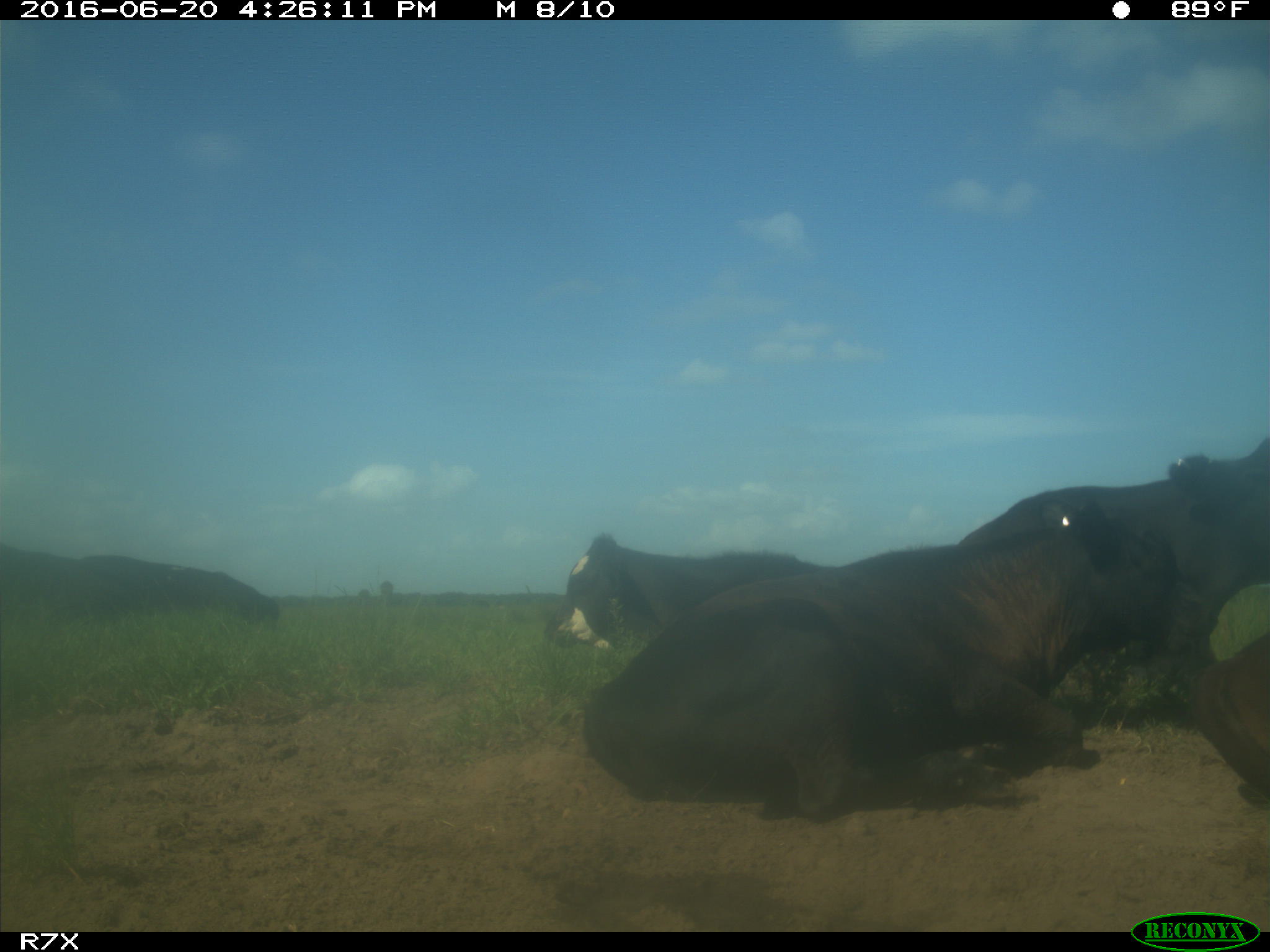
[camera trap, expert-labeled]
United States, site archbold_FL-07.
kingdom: Animalia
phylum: Chordata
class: Mammalia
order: Artiodactyla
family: Bovidae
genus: Bos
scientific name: Bos taurus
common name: domestic cow